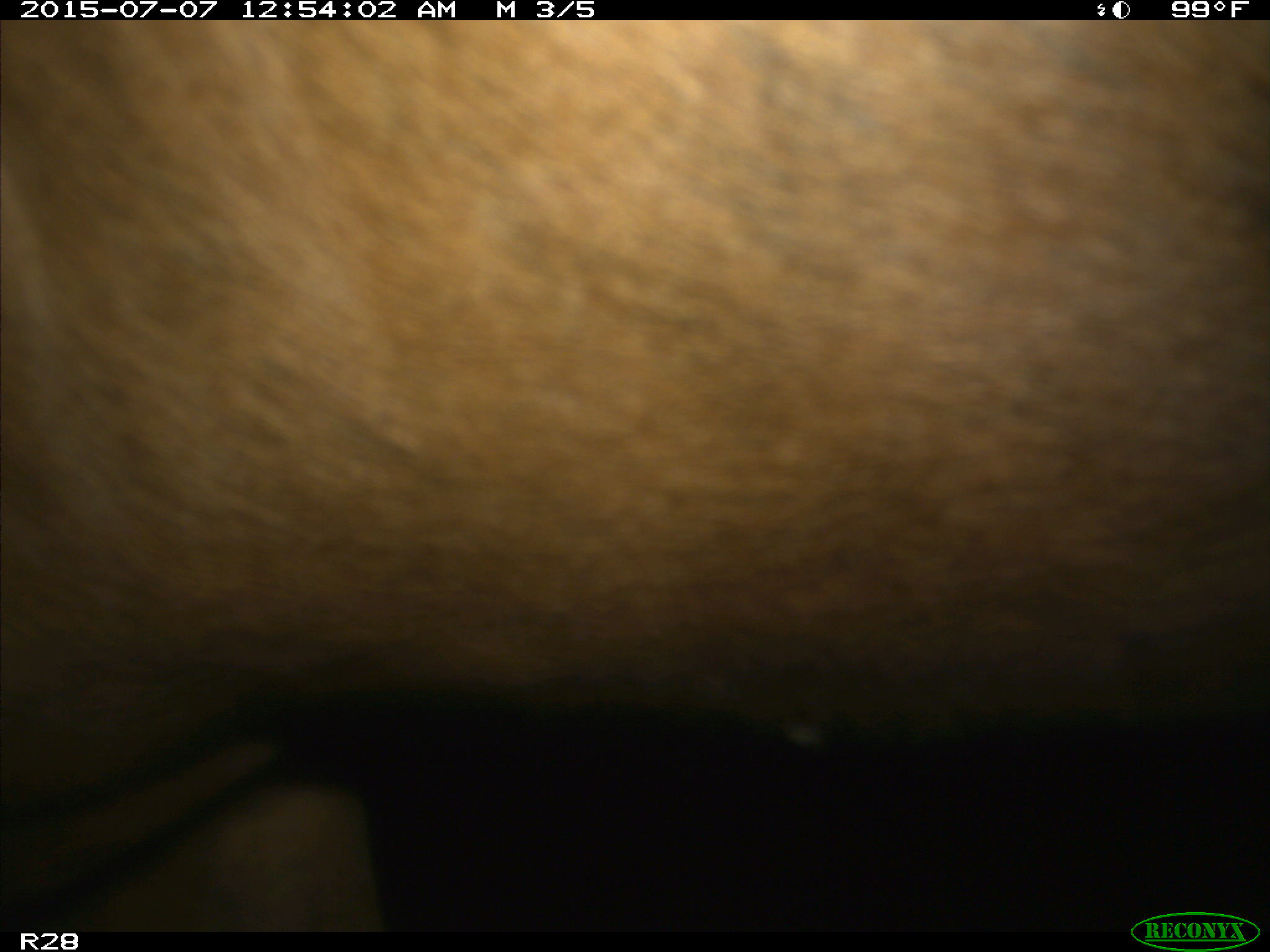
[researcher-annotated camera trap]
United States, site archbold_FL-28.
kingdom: Animalia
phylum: Chordata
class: Mammalia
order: Artiodactyla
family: Bovidae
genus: Bos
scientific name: Bos taurus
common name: domestic cow